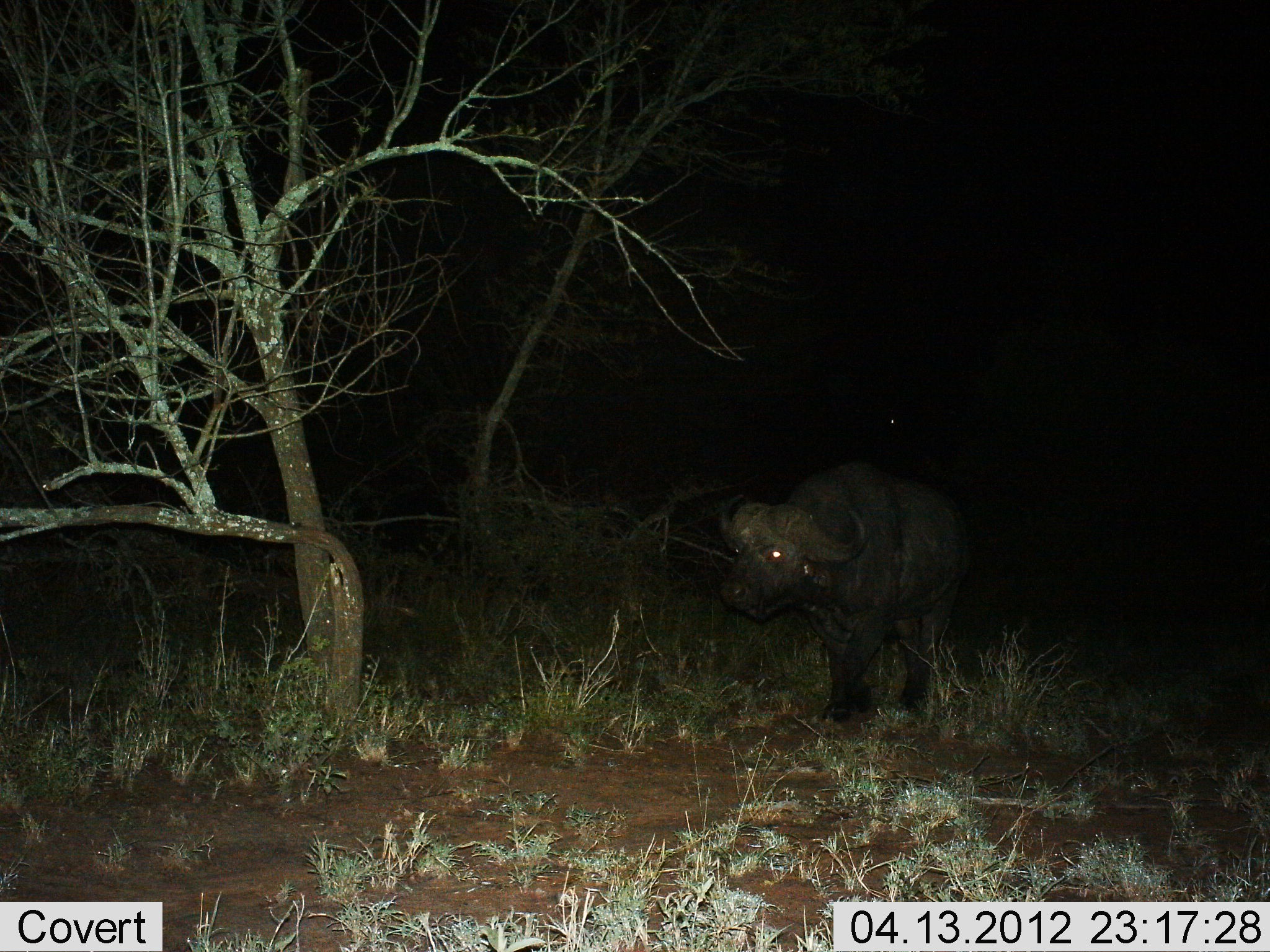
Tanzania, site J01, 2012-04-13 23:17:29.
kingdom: Animalia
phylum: Chordata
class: Mammalia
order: Artiodactyla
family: Bovidae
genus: Syncerus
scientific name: Syncerus caffer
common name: cape buffalo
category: buffalo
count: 1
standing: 28%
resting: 0%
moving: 72%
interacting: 0%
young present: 0%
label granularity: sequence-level